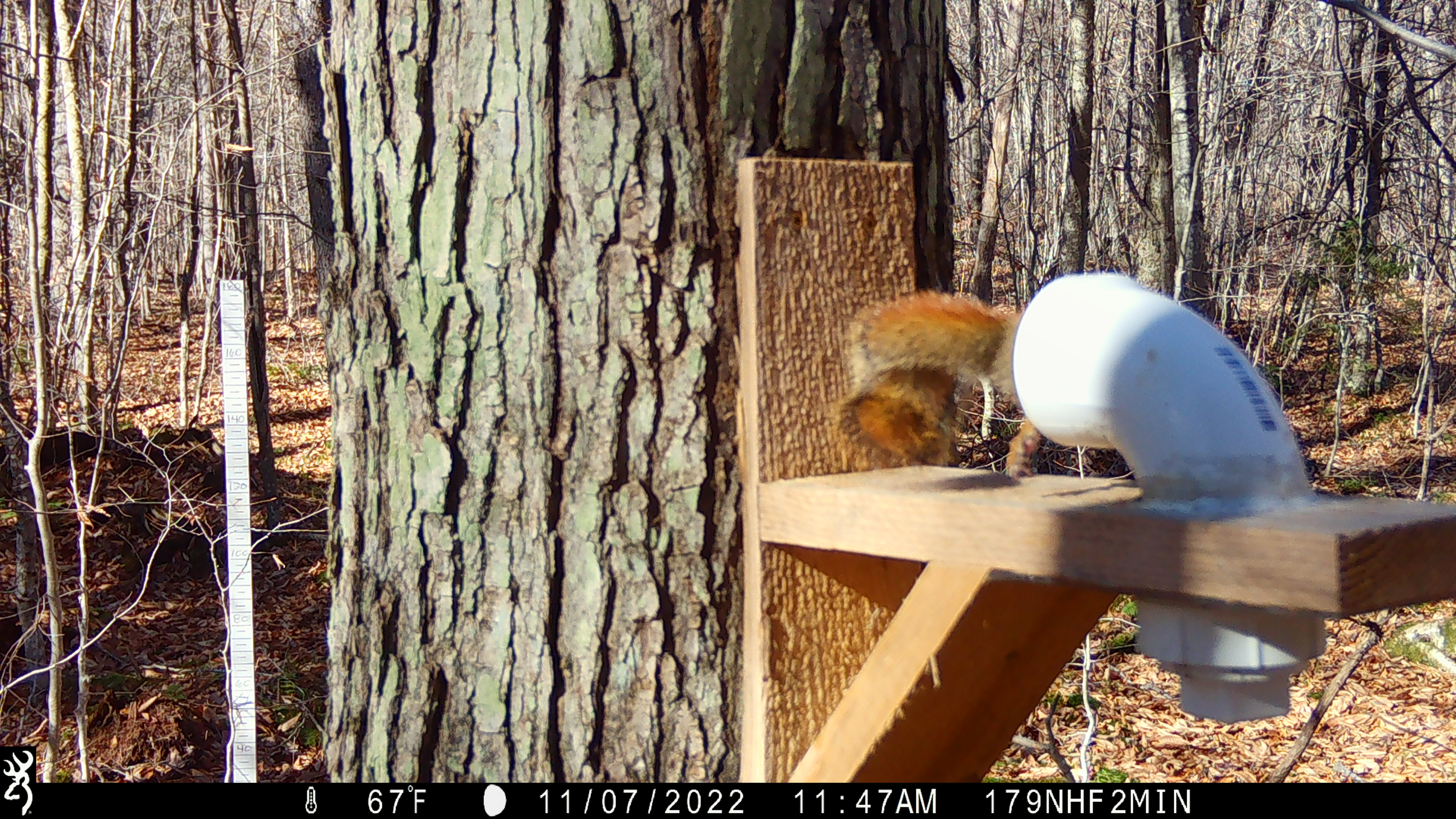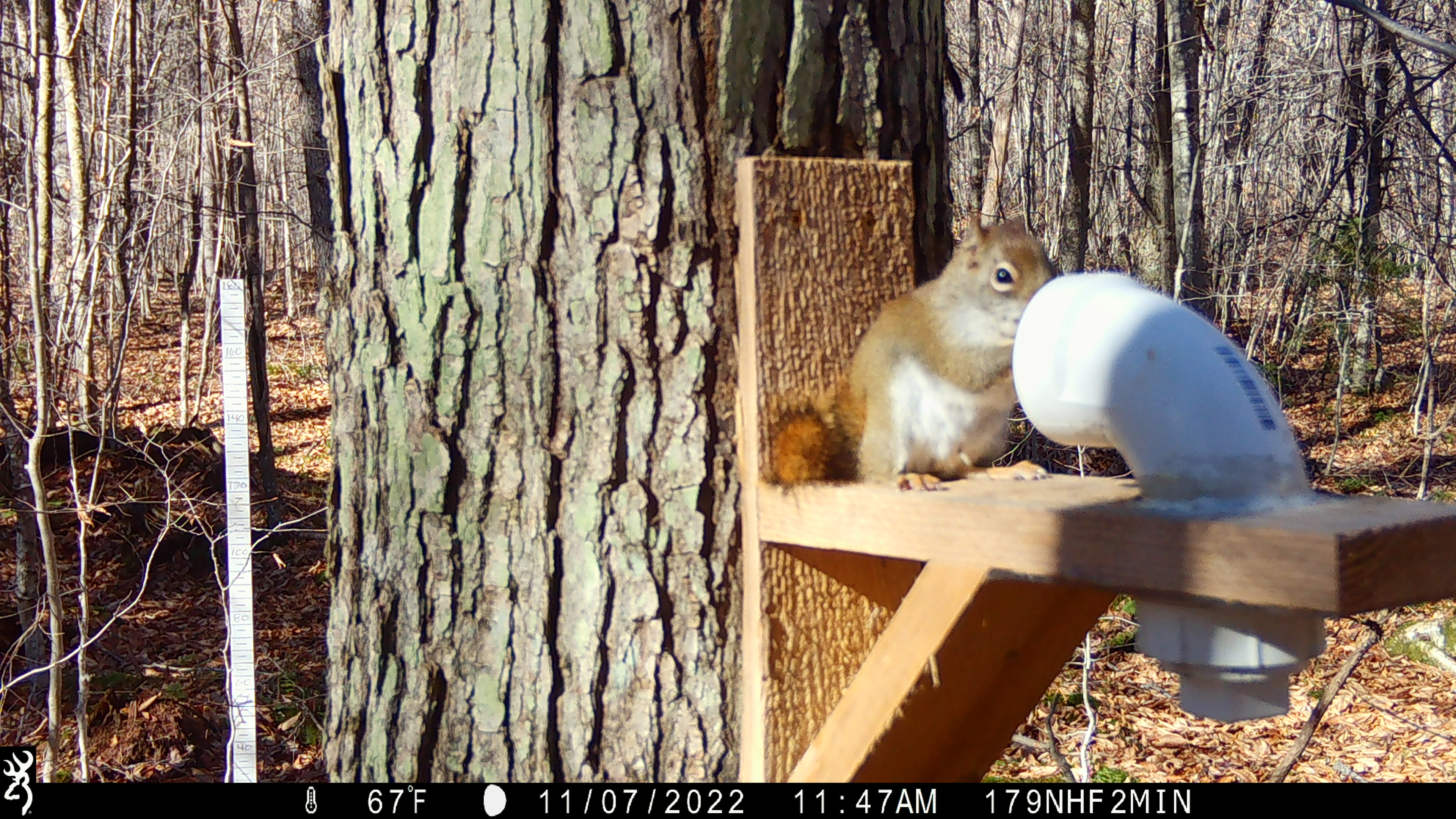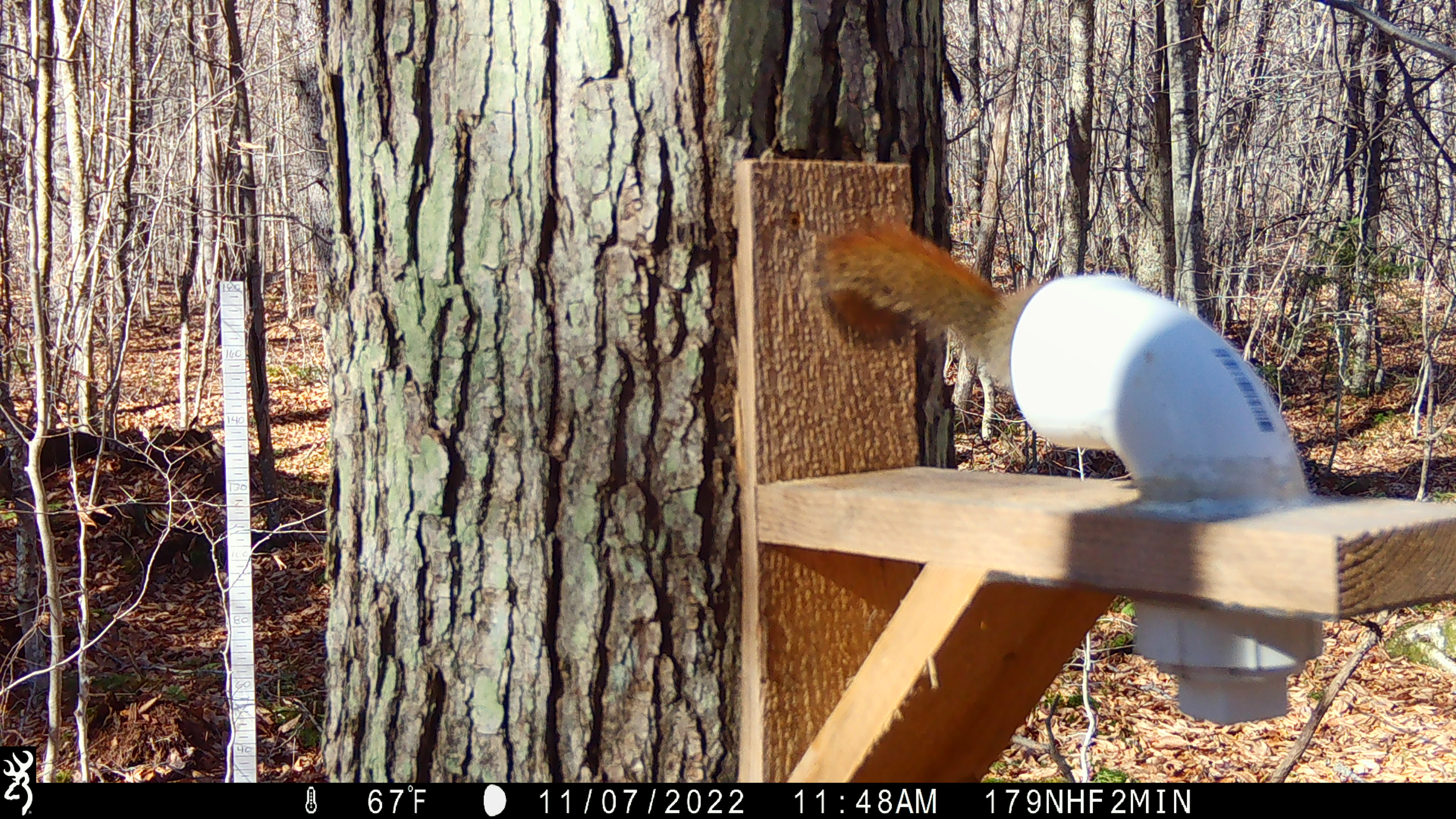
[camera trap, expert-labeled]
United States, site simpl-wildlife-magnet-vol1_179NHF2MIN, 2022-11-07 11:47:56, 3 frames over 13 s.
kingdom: Animalia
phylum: Chordata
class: Mammalia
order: Rodentia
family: Sciuridae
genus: Tamiasciurus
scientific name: Tamiasciurus hudsonicus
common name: red squirrel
Red squirrel (Tamiasciurus hudsonicus).